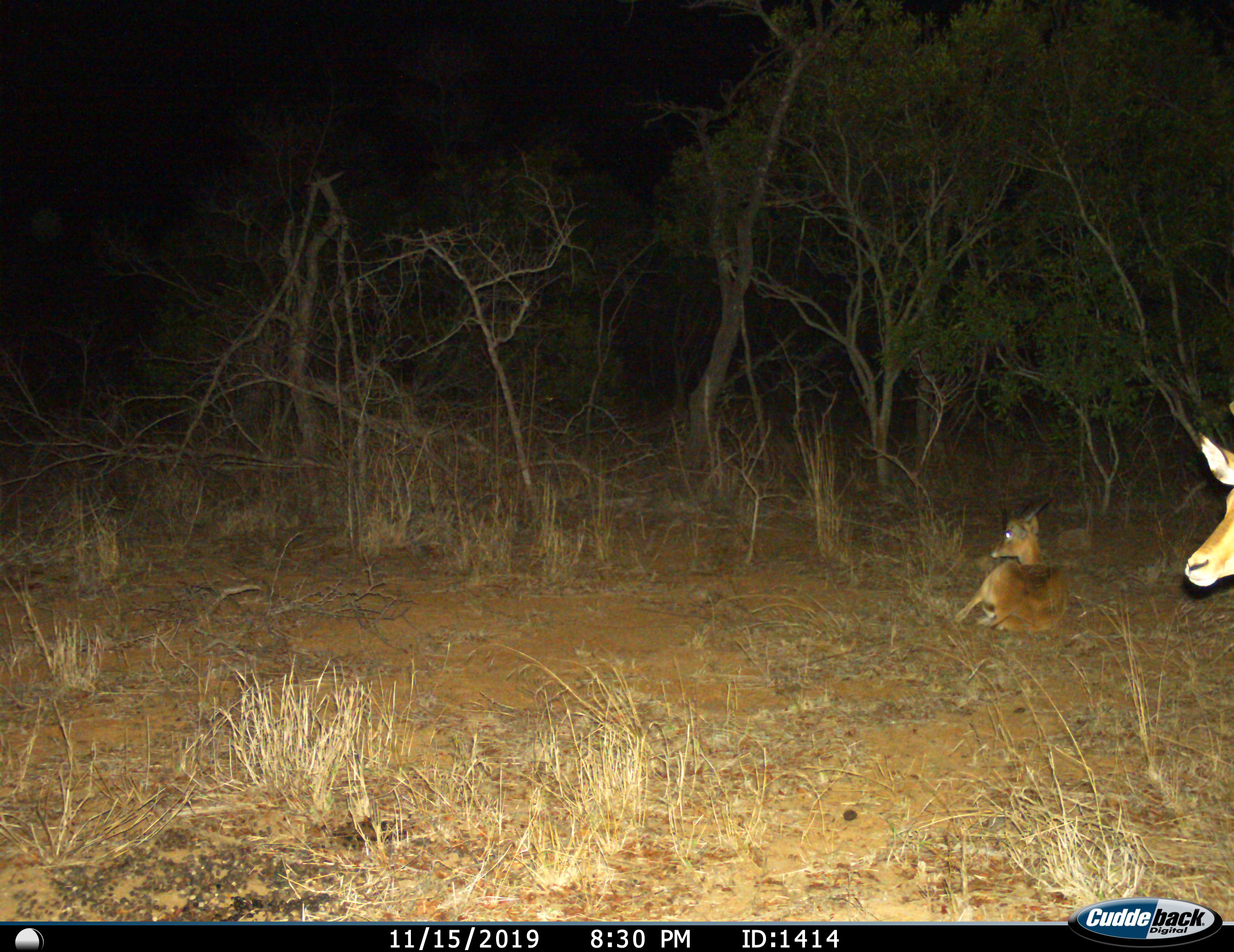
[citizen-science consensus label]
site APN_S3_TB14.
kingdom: Animalia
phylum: Chordata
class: Mammalia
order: Artiodactyla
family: Bovidae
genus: Aepyceros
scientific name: Aepyceros melampus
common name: impala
Impala (Aepyceros melampus), count 2. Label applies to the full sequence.